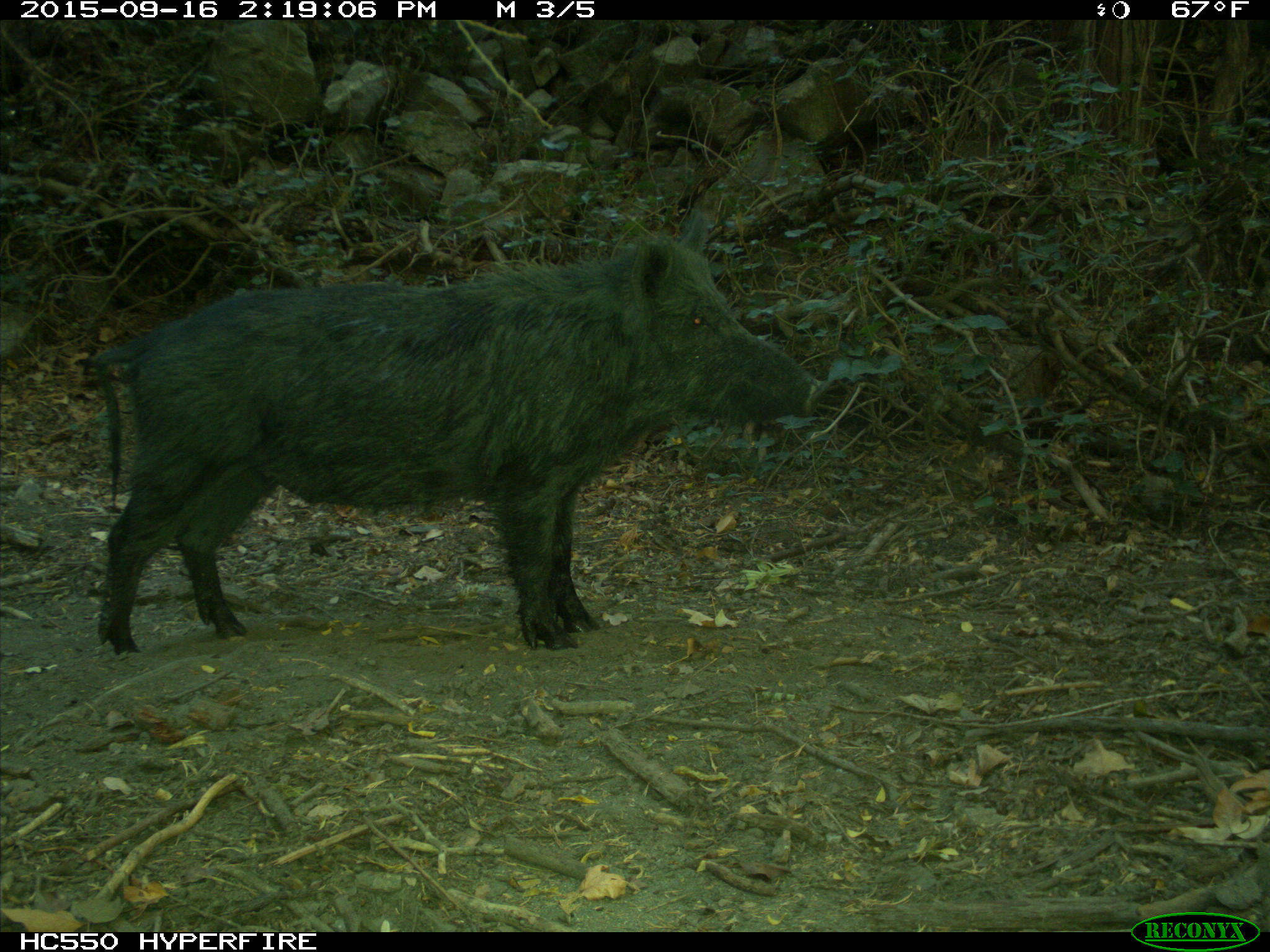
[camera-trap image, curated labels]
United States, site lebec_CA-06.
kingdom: Animalia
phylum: Chordata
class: Mammalia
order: Artiodactyla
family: Suidae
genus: Sus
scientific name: Sus scrofa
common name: wild boar